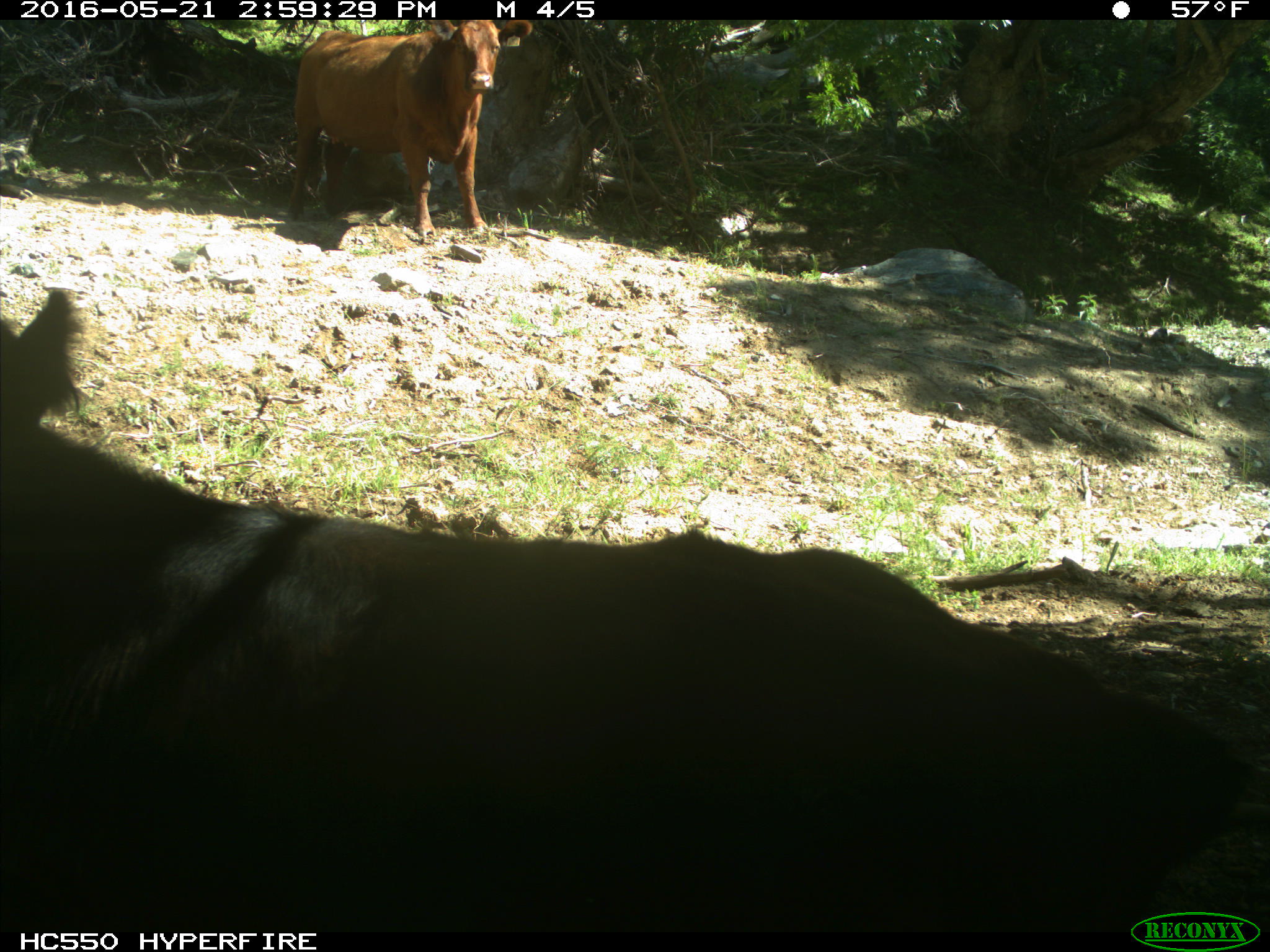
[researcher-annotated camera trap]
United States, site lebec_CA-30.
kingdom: Animalia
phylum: Chordata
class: Mammalia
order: Artiodactyla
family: Bovidae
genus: Bos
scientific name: Bos taurus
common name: domestic cow